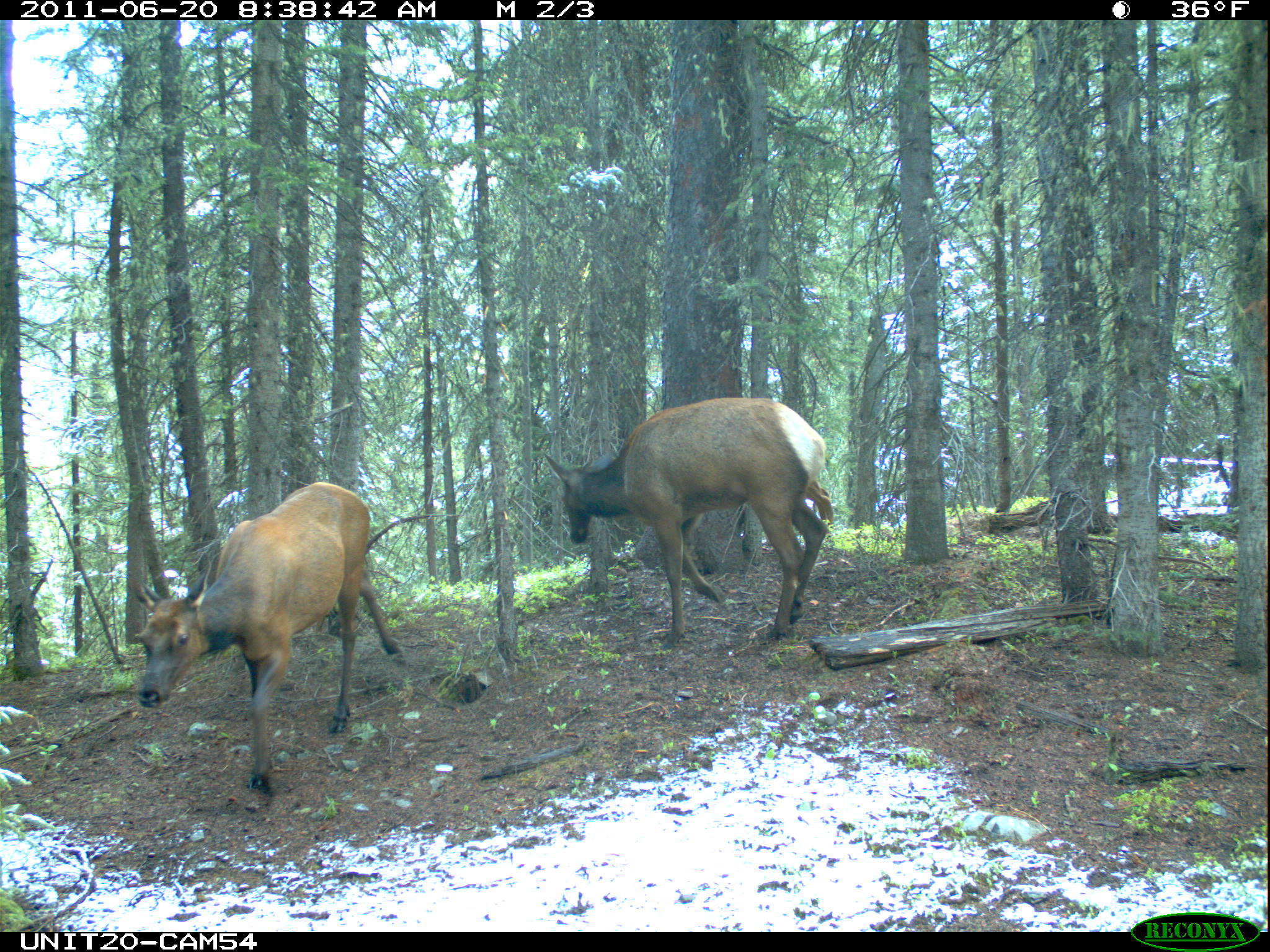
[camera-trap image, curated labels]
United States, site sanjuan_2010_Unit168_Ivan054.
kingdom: Animalia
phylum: Chordata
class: Mammalia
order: Artiodactyla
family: Cervidae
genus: Cervus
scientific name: Cervus elaphus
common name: red deer